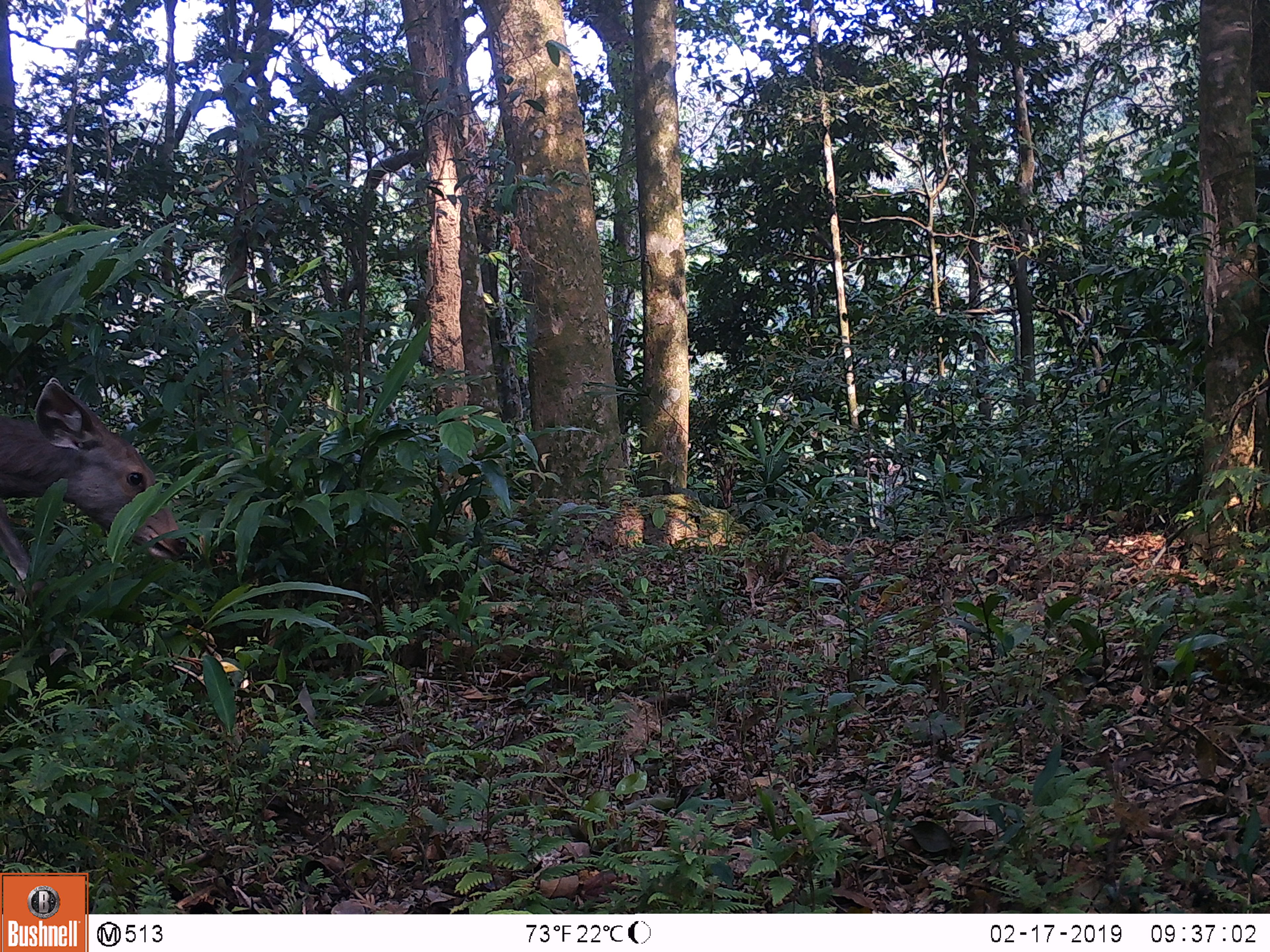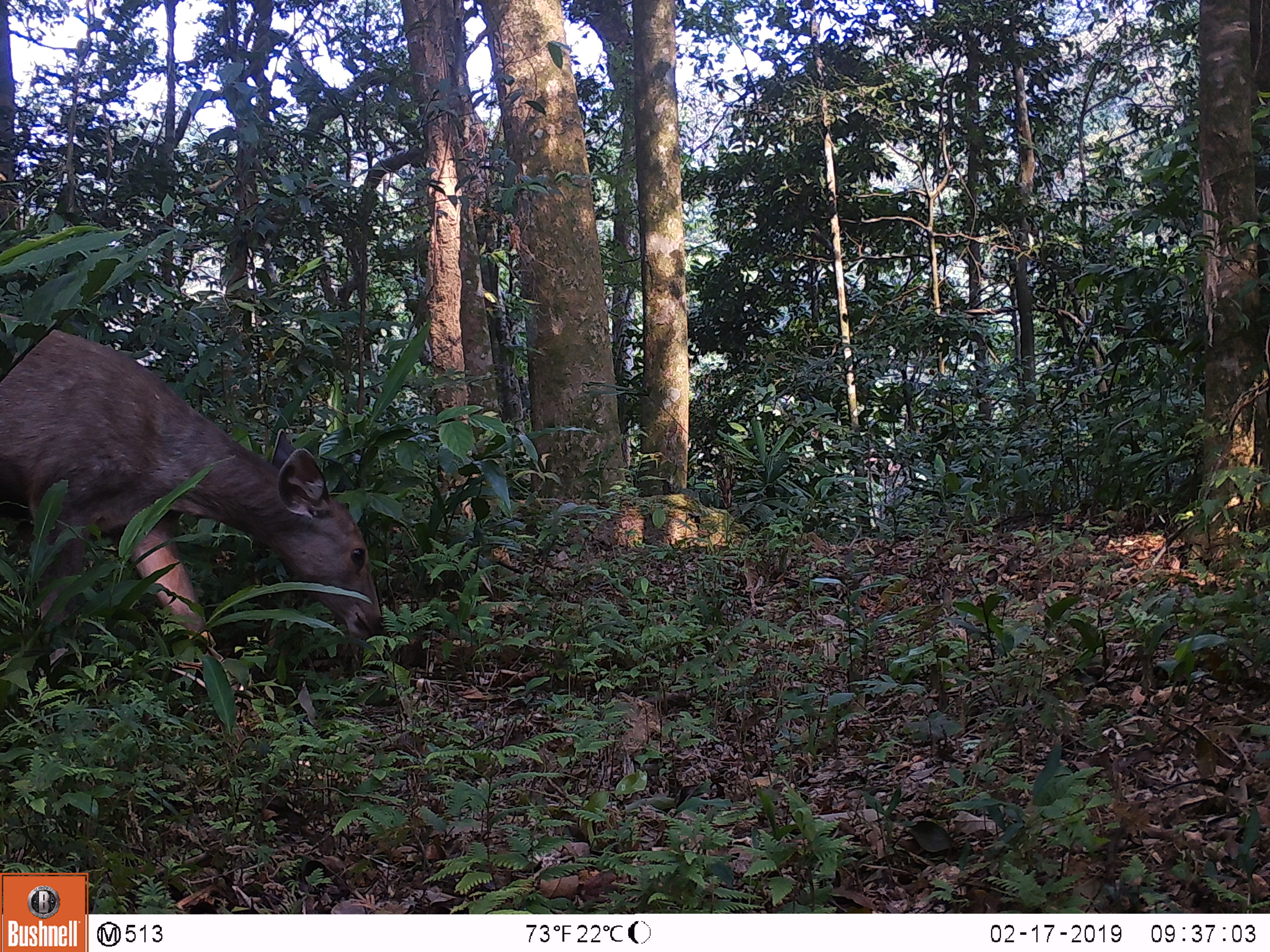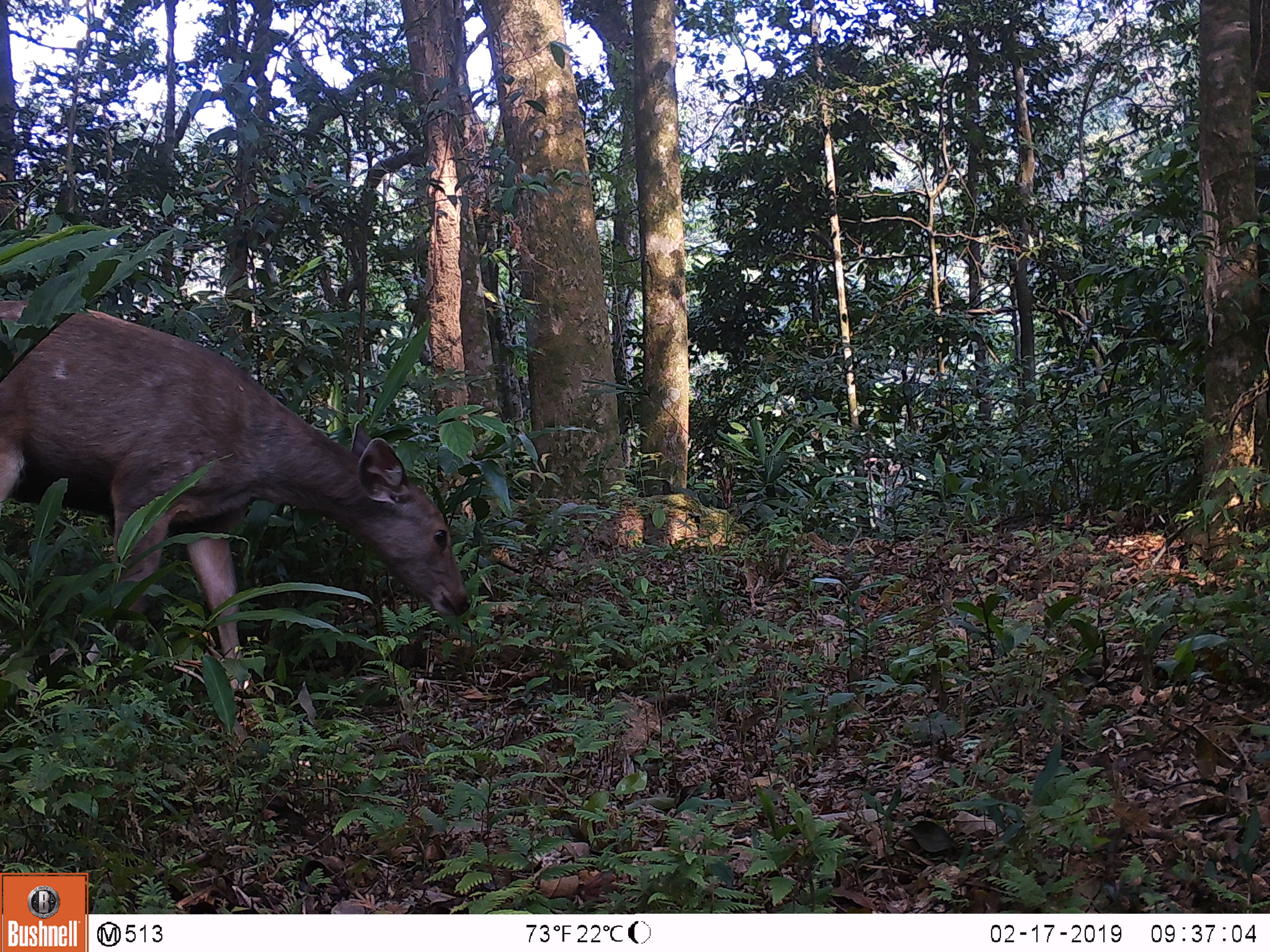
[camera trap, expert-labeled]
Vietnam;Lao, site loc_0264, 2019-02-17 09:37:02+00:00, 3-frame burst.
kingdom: Animalia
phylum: Chordata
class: Mammalia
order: Artiodactyla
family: Cervidae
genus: Rusa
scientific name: Rusa unicolor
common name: sambar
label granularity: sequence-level